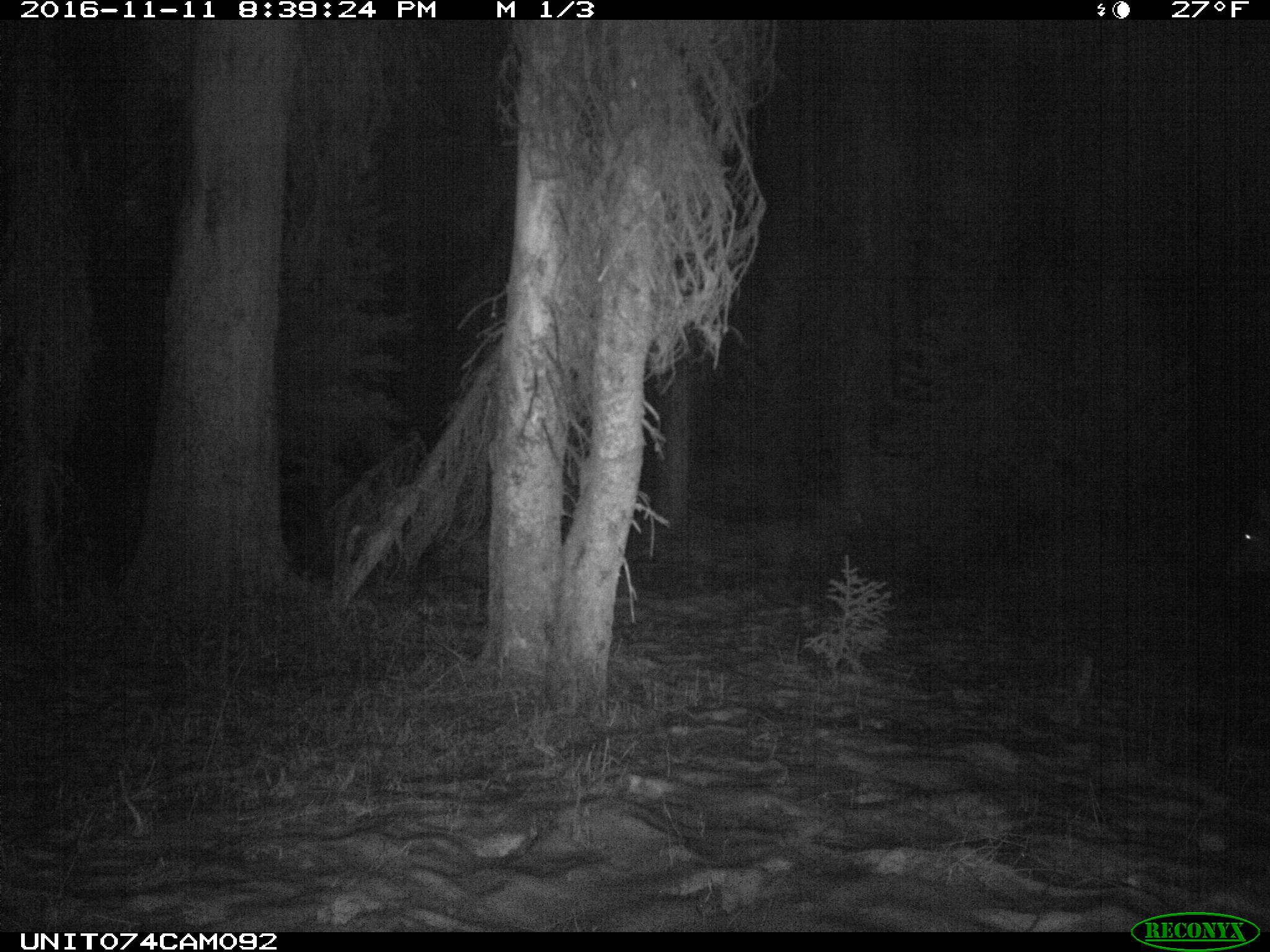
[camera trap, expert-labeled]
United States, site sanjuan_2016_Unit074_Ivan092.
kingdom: Animalia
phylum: Chordata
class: Mammalia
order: Artiodactyla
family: Cervidae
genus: Cervus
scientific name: Cervus elaphus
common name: red deer